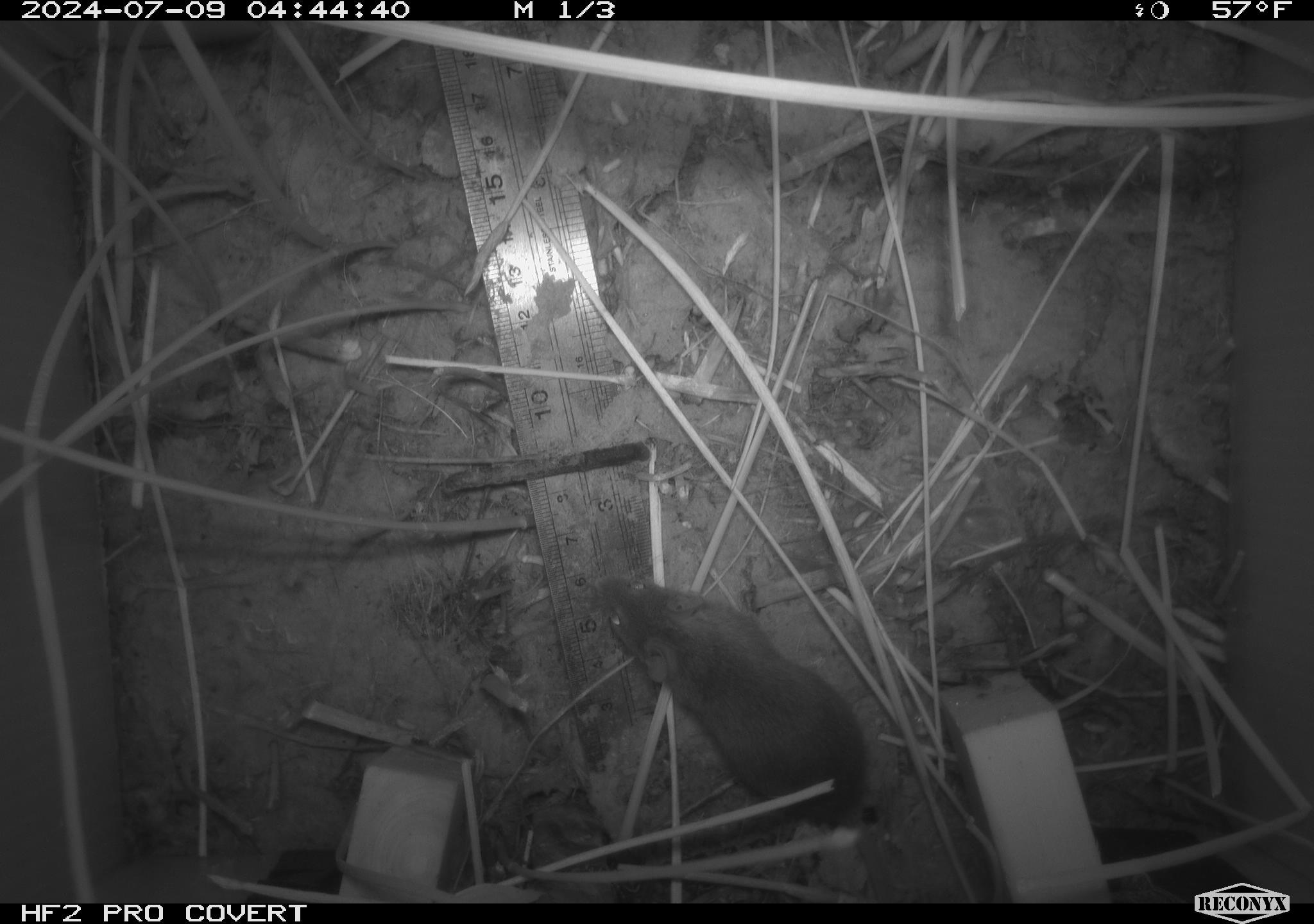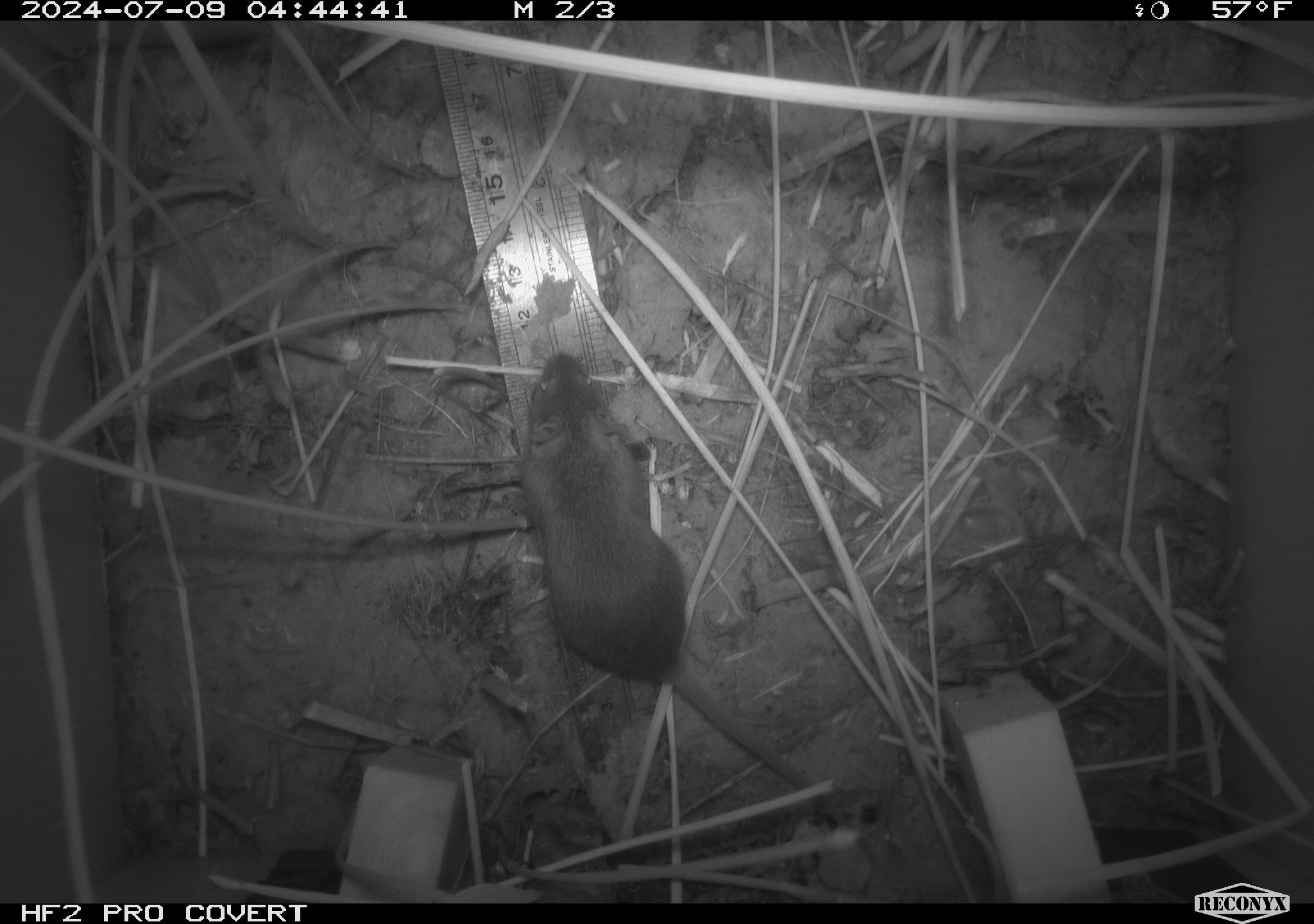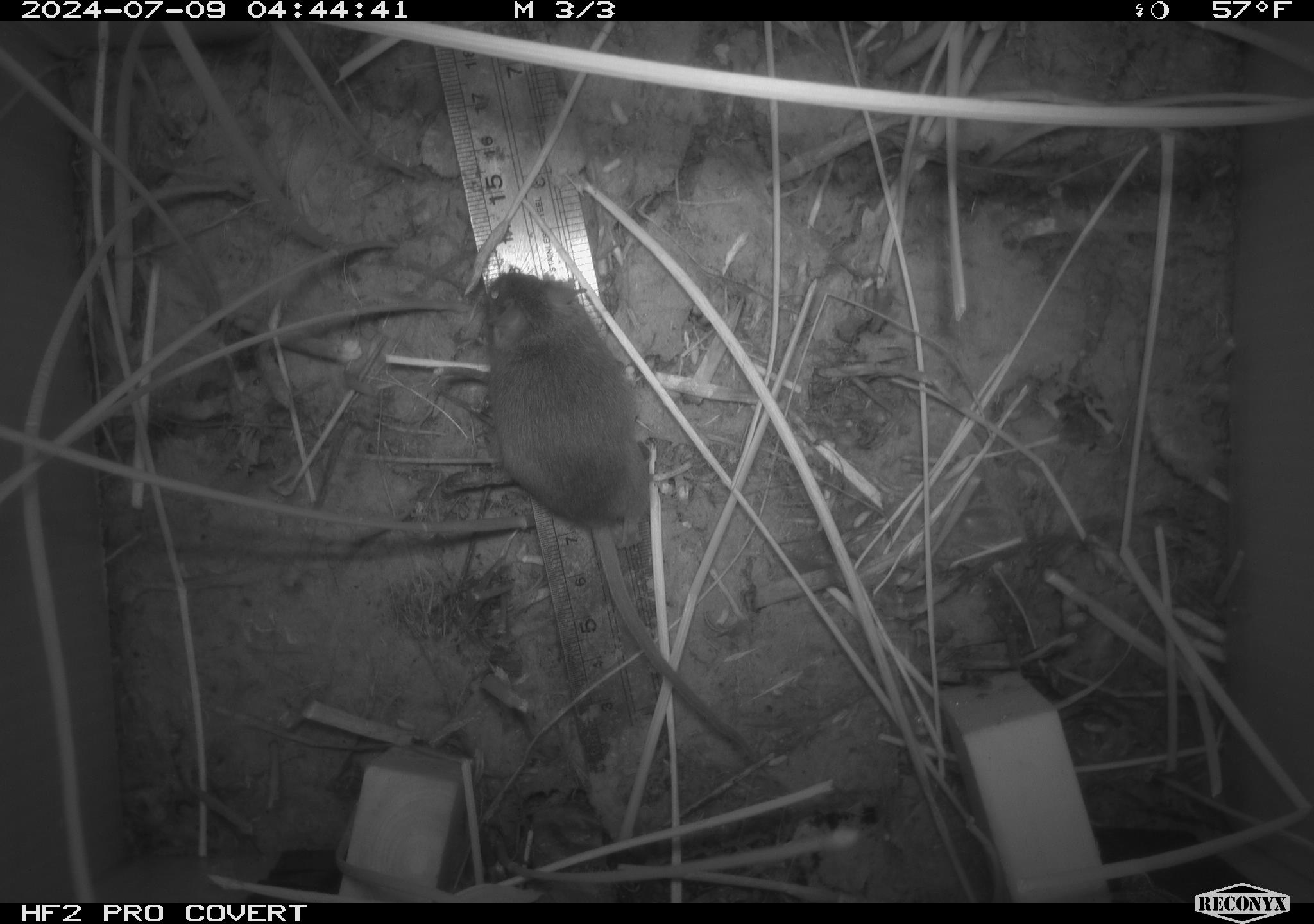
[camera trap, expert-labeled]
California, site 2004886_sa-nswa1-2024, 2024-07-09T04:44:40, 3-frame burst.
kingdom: Animalia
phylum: Chordata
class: Mammalia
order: Rodentia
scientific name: Rodentia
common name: rodent